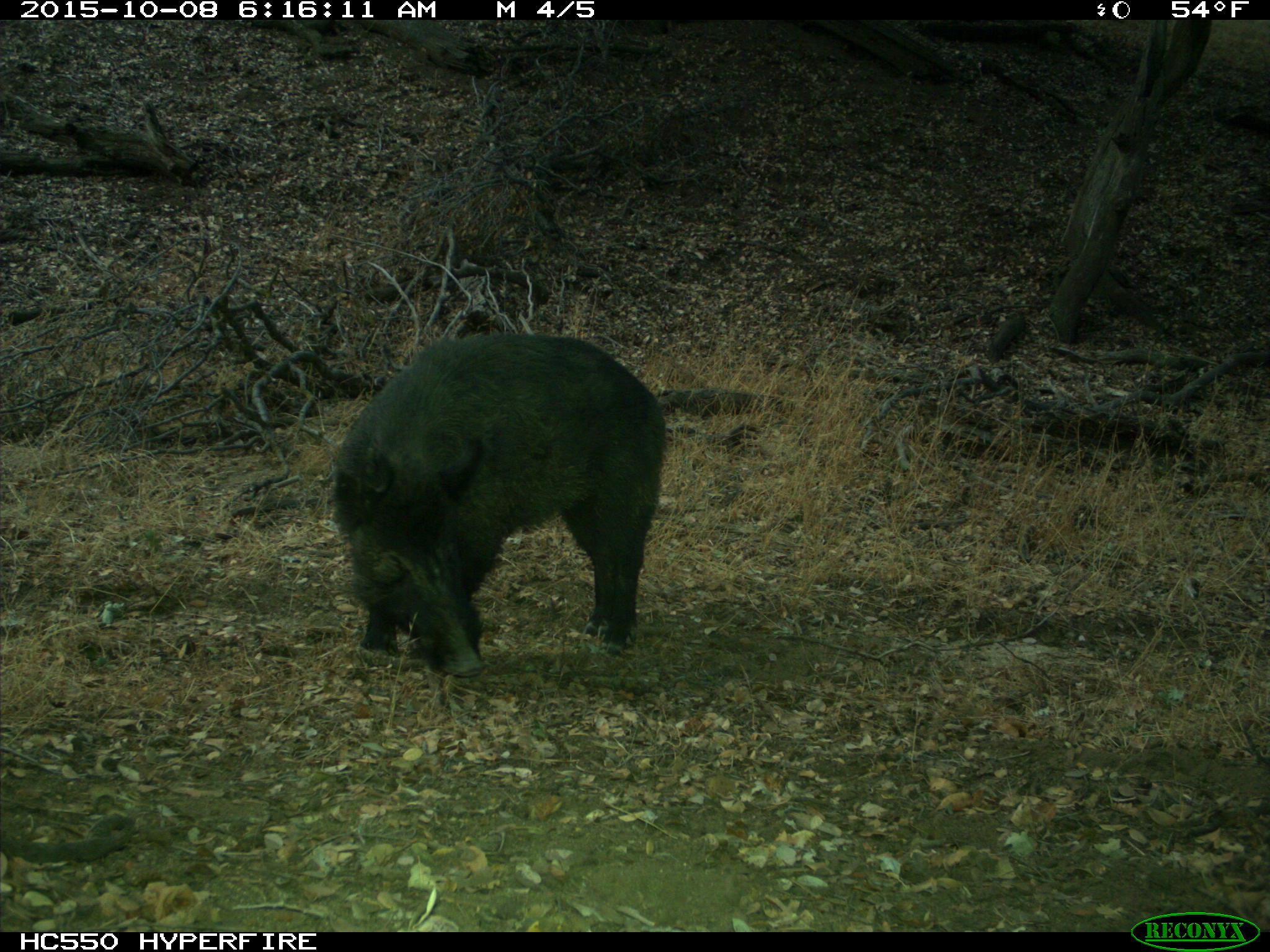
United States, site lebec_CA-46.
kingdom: Animalia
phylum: Chordata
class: Mammalia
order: Artiodactyla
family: Suidae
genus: Sus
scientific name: Sus scrofa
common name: wild boar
Sus scrofa (wild boar).